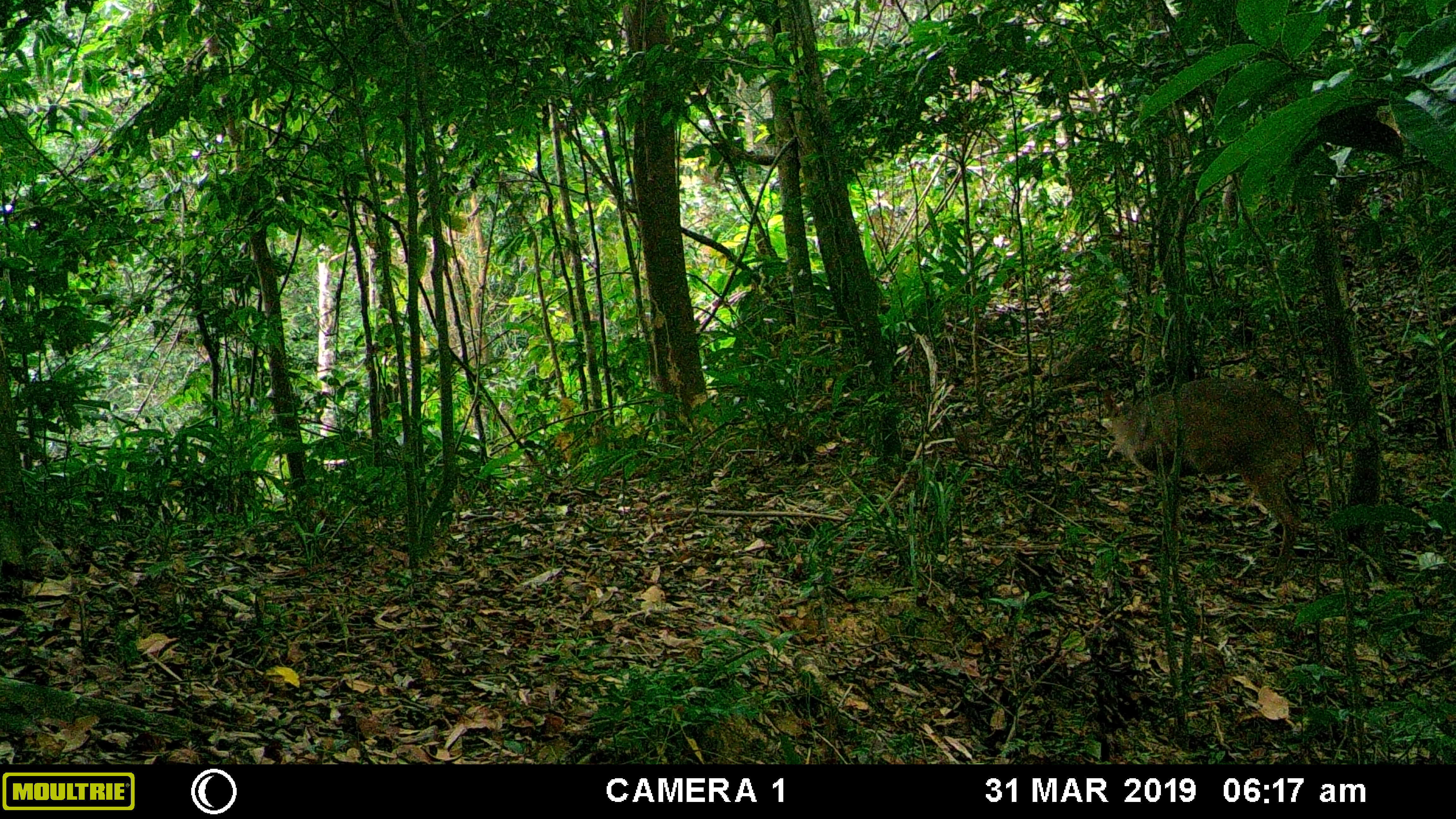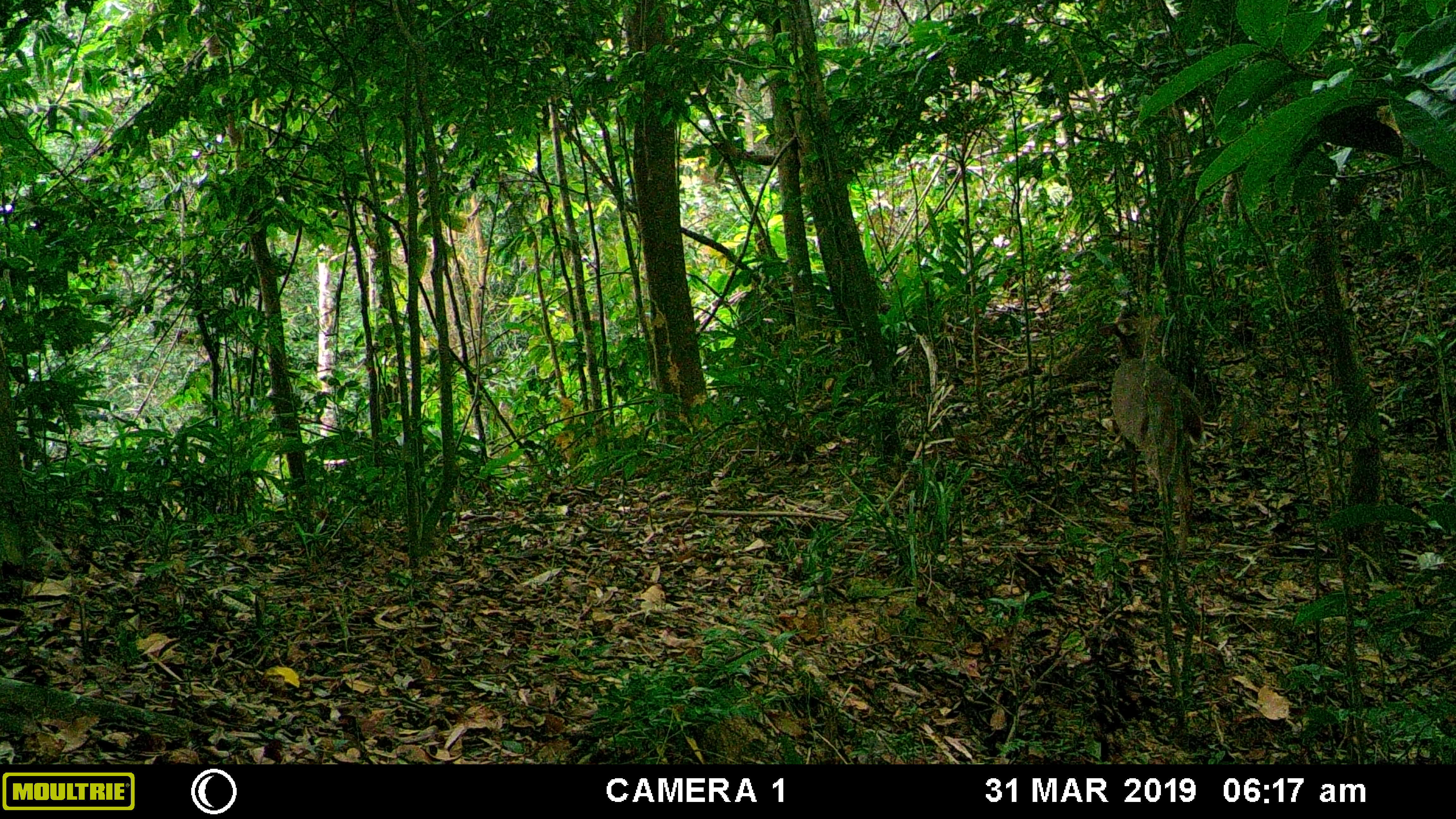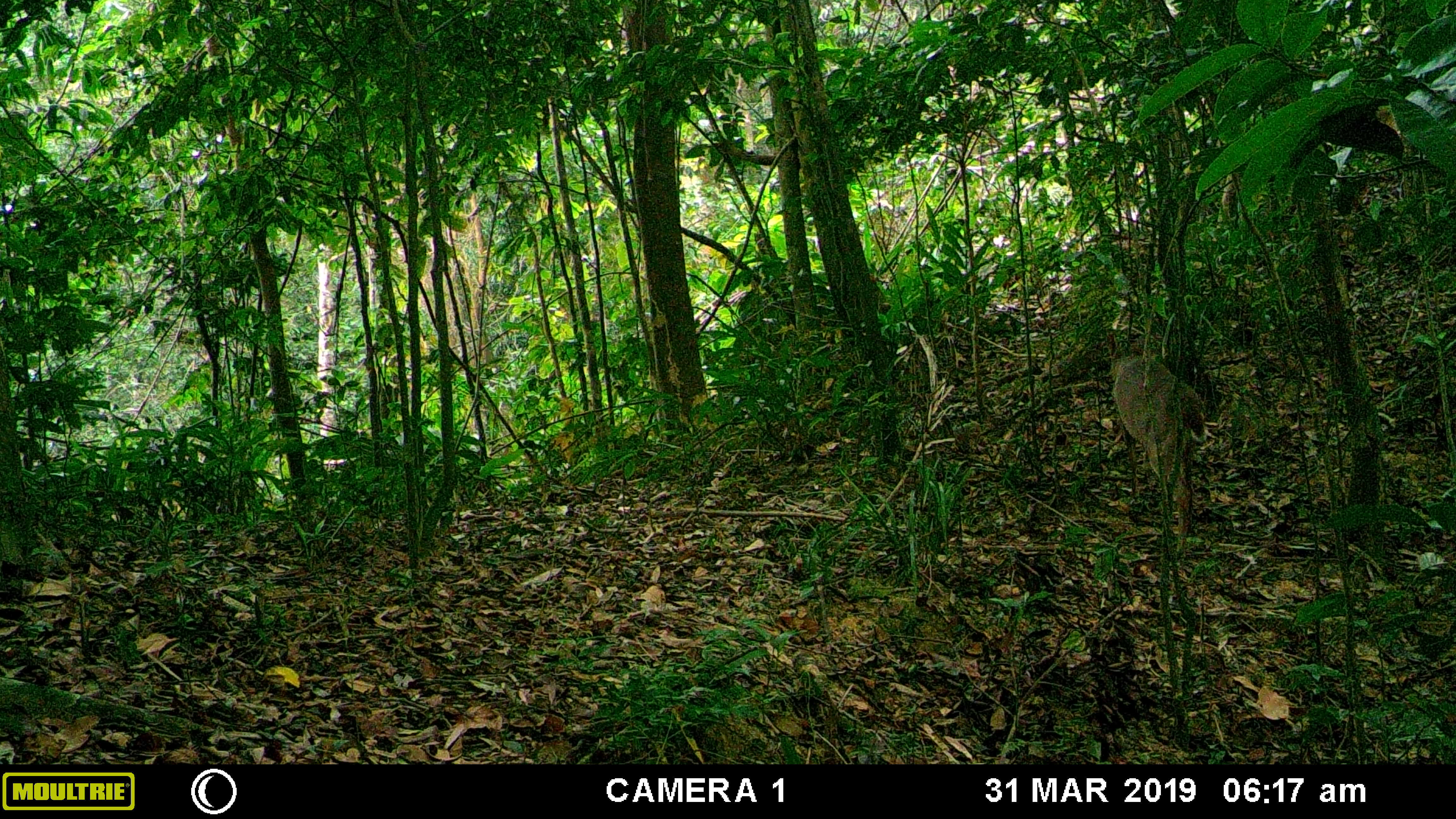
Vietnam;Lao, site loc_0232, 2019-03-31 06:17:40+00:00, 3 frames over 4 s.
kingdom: Animalia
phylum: Chordata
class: Mammalia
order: Artiodactyla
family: Cervidae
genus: Muntiacus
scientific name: Muntiacus vuquangensis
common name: large-antlered muntjac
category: large antlered muntjac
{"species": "large antlered muntjac (large-antlered muntjac) (Muntiacus vuquangensis)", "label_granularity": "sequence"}